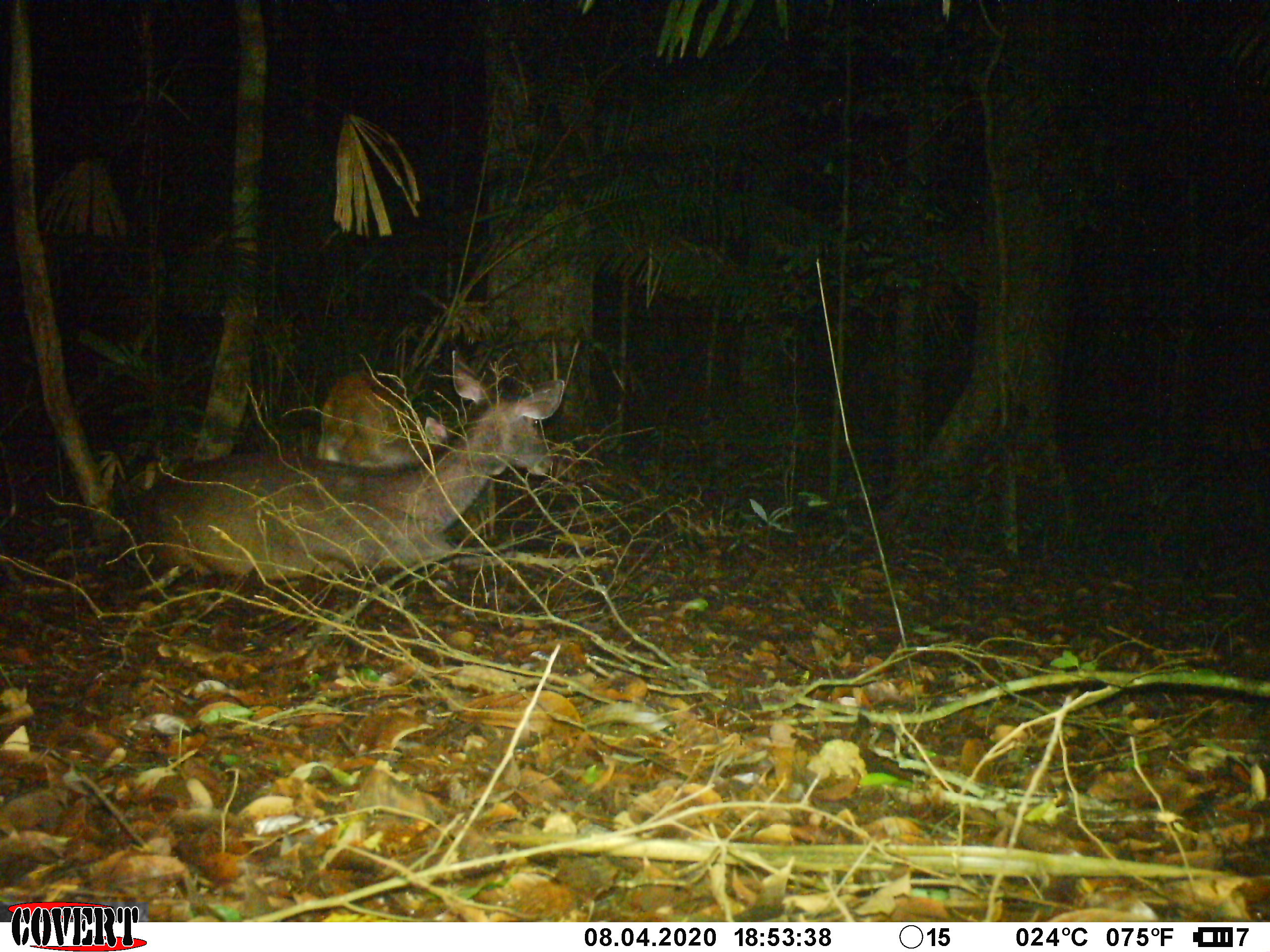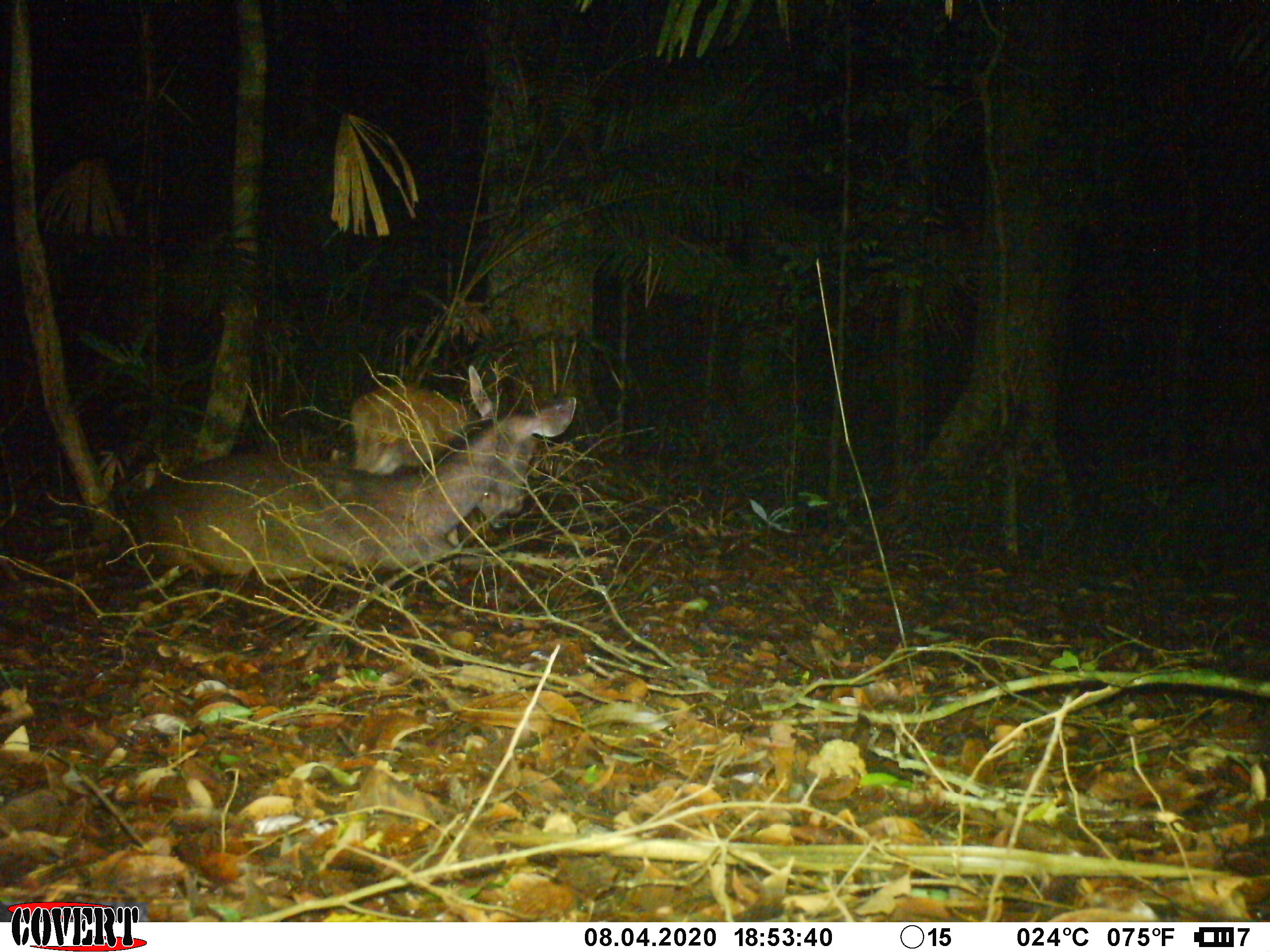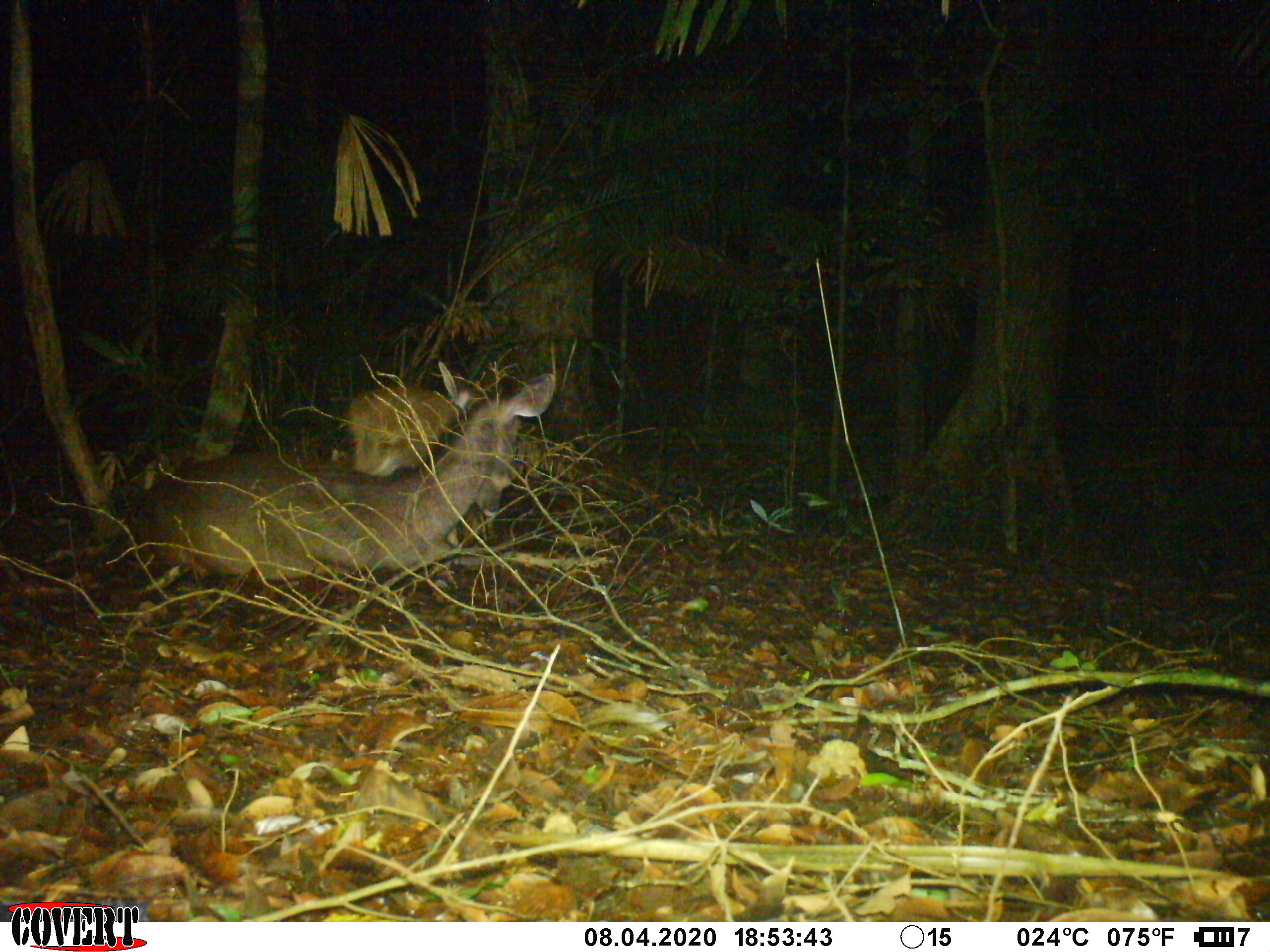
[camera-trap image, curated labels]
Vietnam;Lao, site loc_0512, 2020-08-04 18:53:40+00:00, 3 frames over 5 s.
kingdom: Animalia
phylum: Chordata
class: Mammalia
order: Artiodactyla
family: Cervidae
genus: Rusa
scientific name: Rusa unicolor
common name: sambar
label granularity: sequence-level